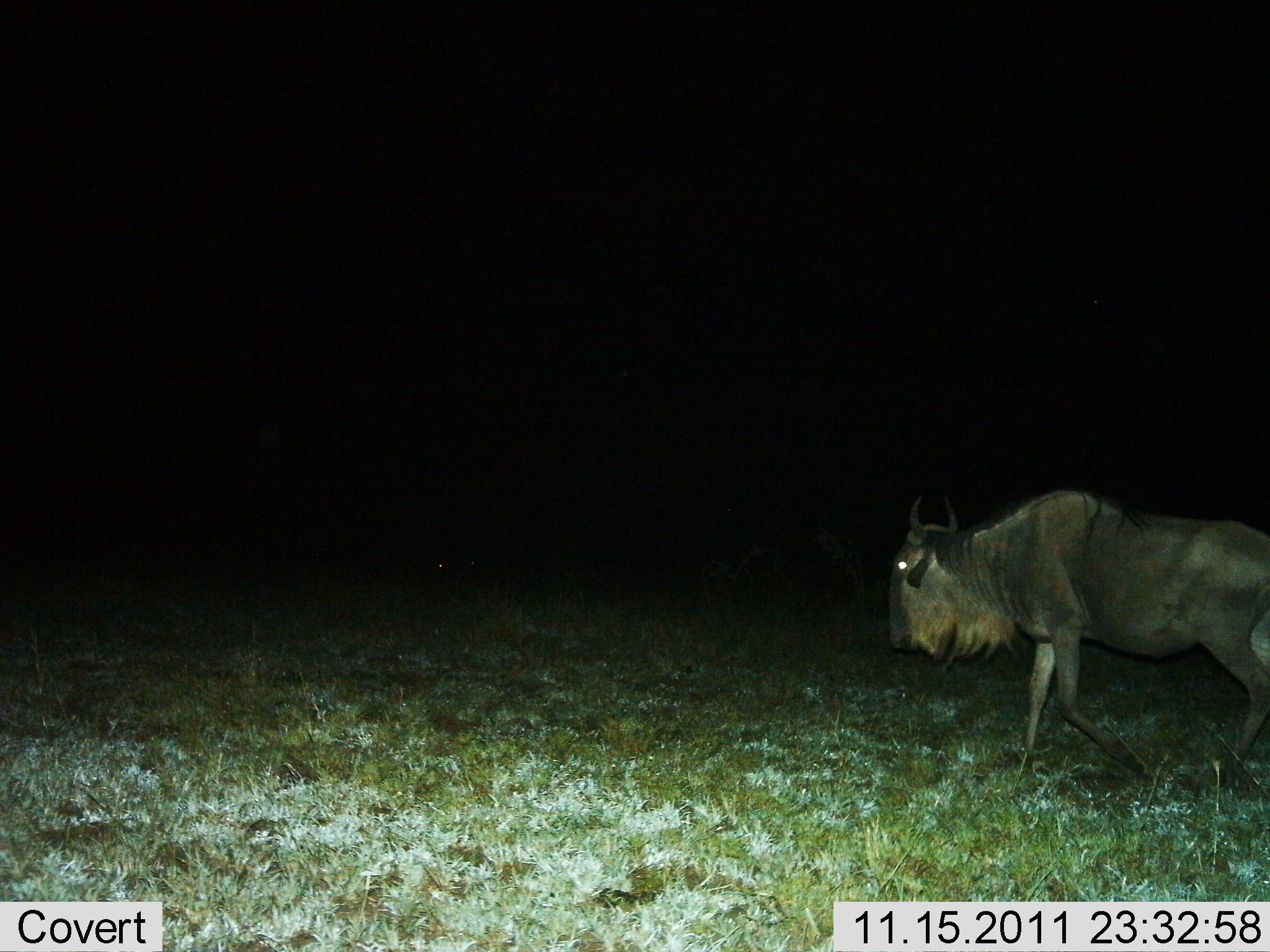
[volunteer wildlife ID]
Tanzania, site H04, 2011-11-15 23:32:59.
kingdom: Animalia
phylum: Chordata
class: Mammalia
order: Artiodactyla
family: Bovidae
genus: Connochaetes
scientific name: Connochaetes taurinus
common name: blue wildebeest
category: wildebeest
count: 1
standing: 17%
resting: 0%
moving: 83%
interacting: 0%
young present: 0%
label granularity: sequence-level